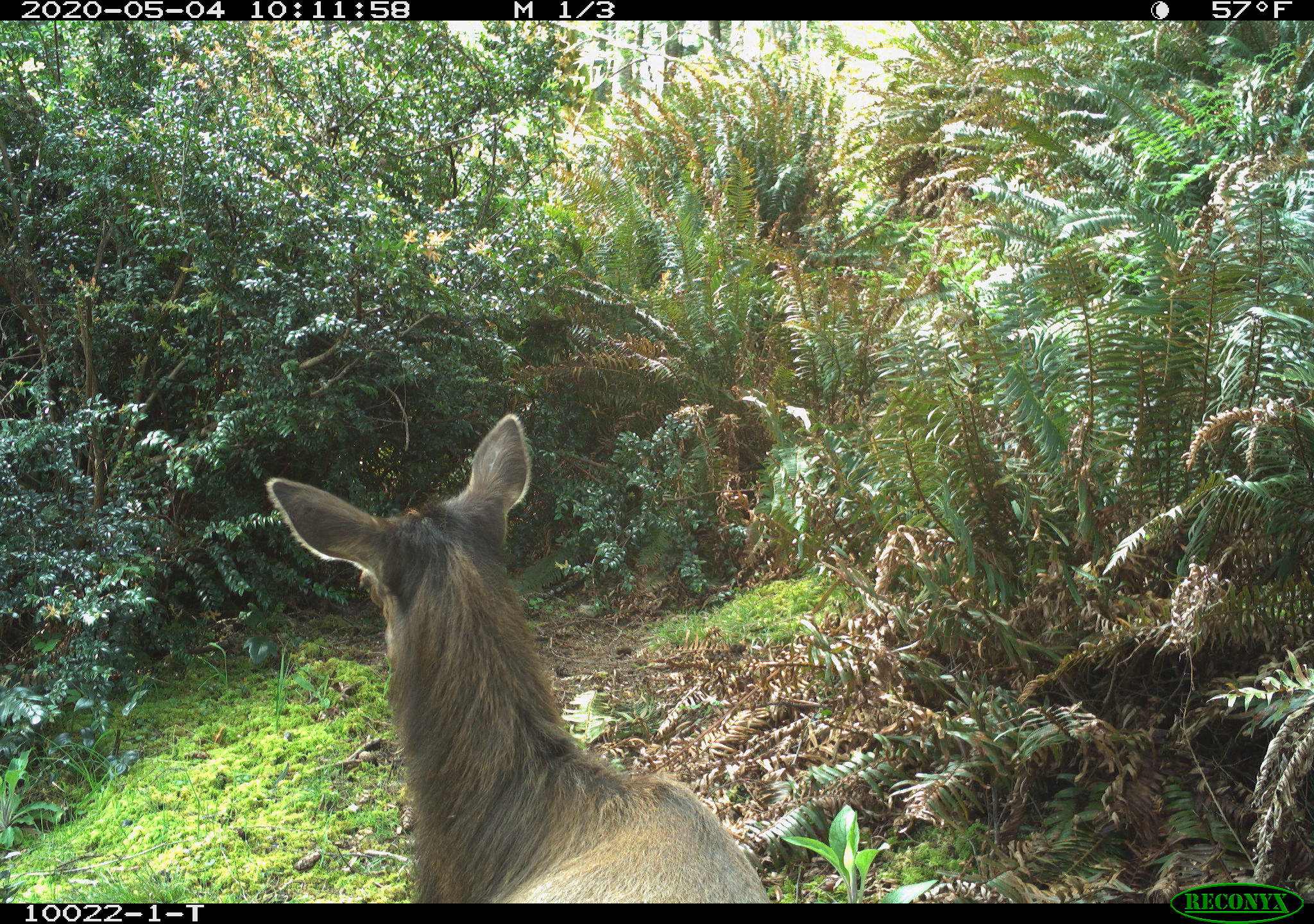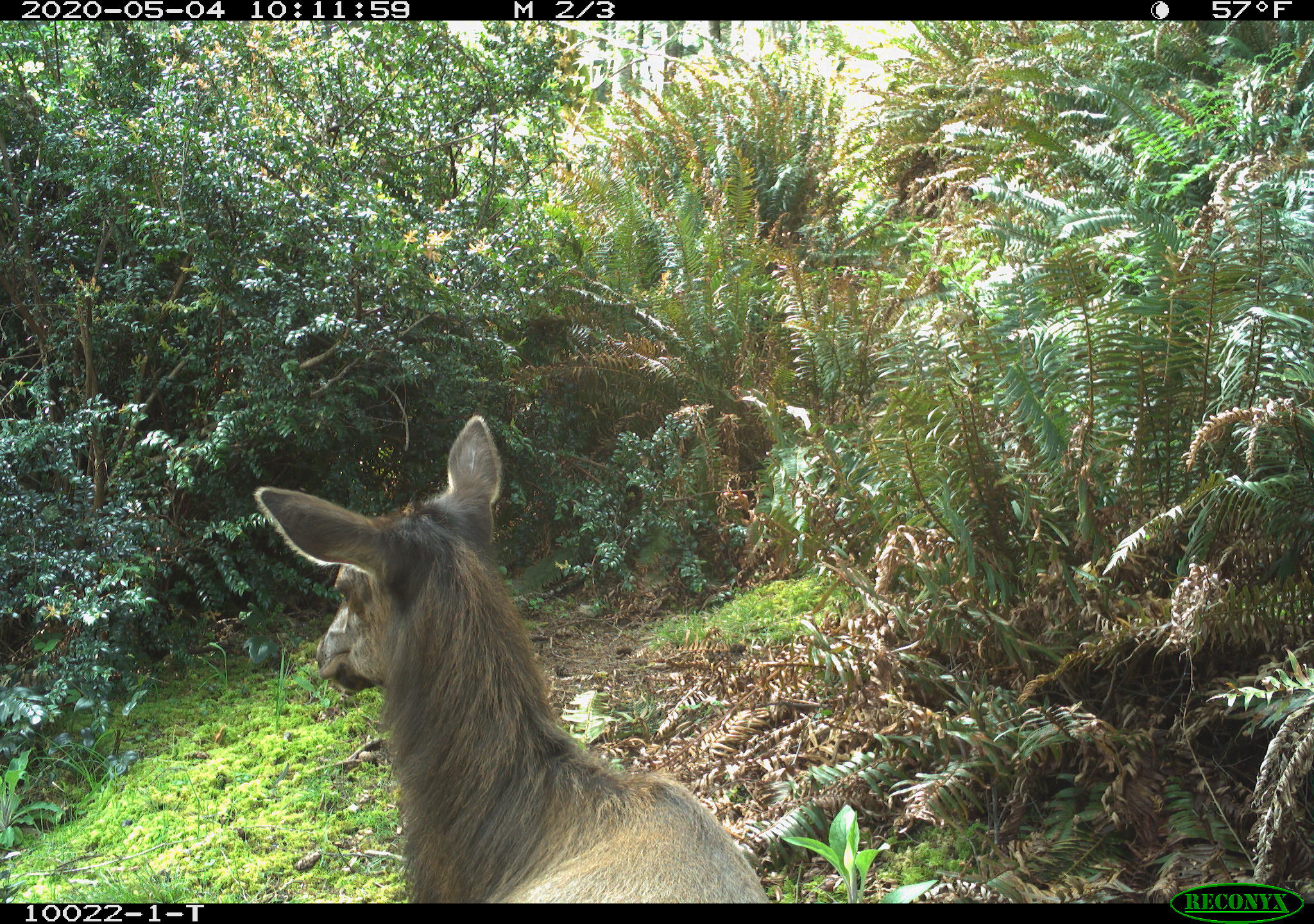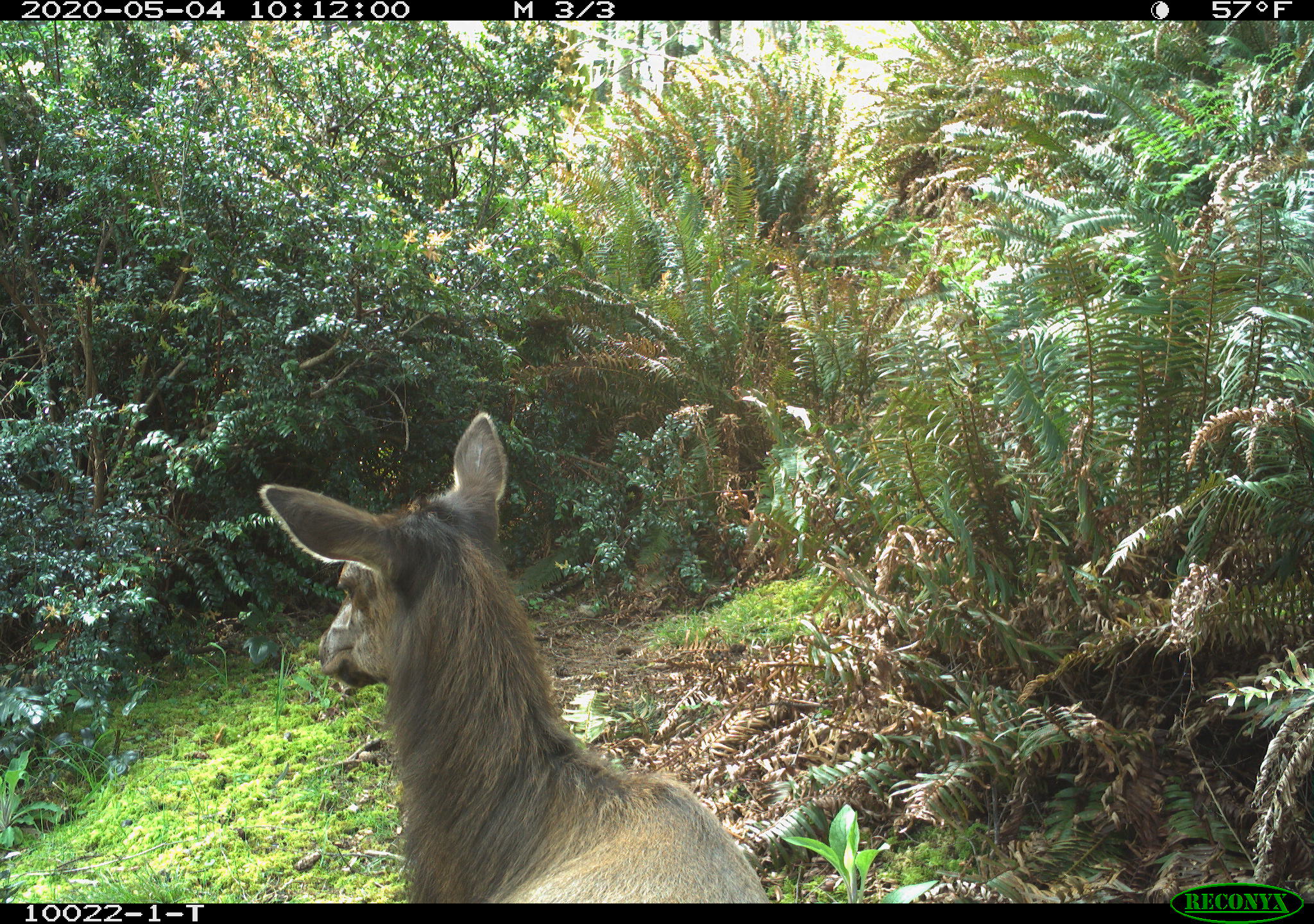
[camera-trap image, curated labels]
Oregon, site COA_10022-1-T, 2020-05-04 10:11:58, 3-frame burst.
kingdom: Animalia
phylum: Chordata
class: Mammalia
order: Artiodactyla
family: Cervidae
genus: Cervus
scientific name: Cervus canadensis roosevelti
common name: roosevelt elk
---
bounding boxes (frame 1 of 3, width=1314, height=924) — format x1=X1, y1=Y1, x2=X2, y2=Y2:
roosevelt elk: x1=259, y1=405, x2=768, y2=893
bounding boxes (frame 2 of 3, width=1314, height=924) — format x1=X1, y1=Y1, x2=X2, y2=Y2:
roosevelt elk: x1=242, y1=405, x2=779, y2=899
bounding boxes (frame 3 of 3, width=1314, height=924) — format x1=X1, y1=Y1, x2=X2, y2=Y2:
roosevelt elk: x1=249, y1=407, x2=772, y2=897